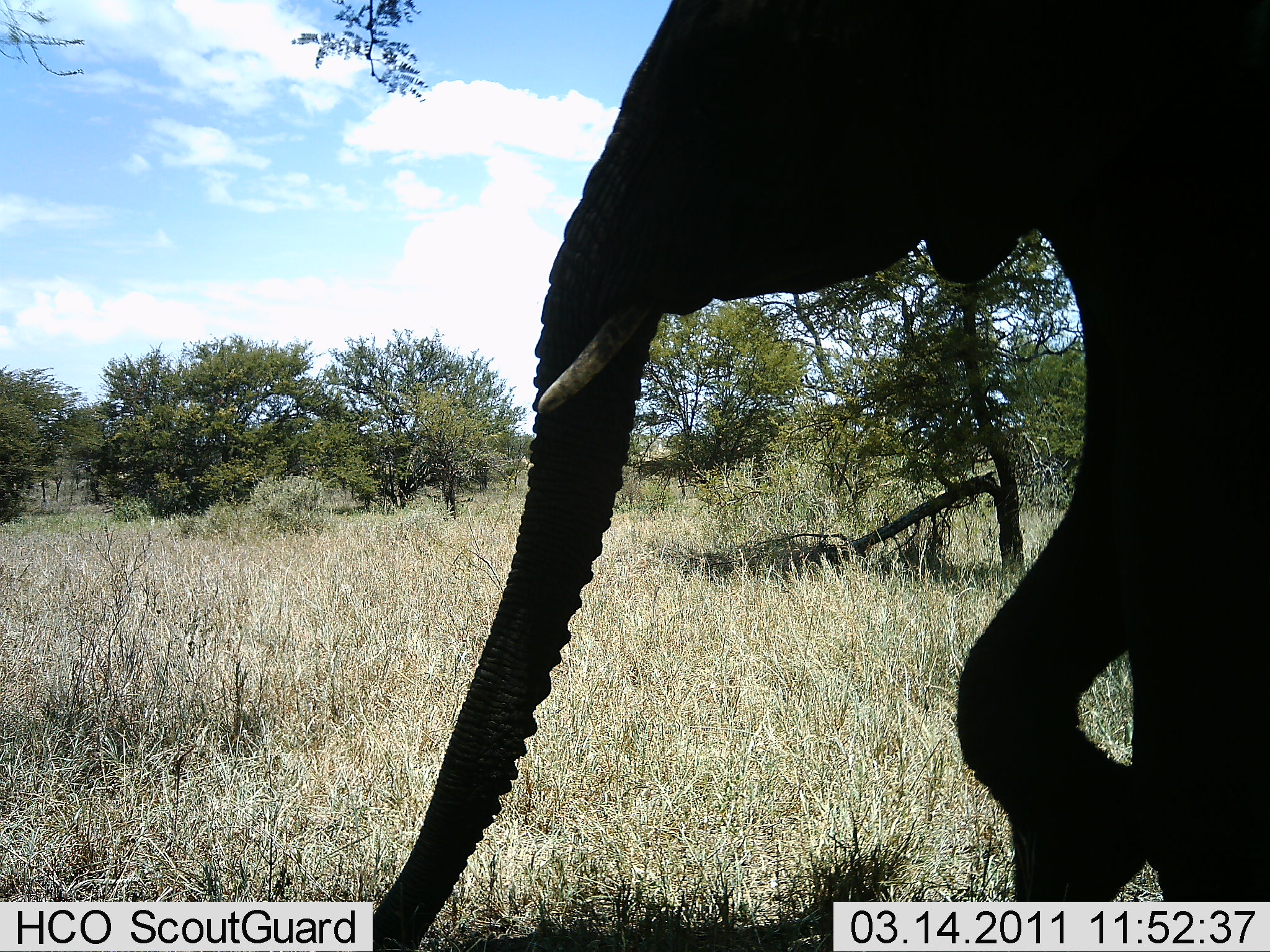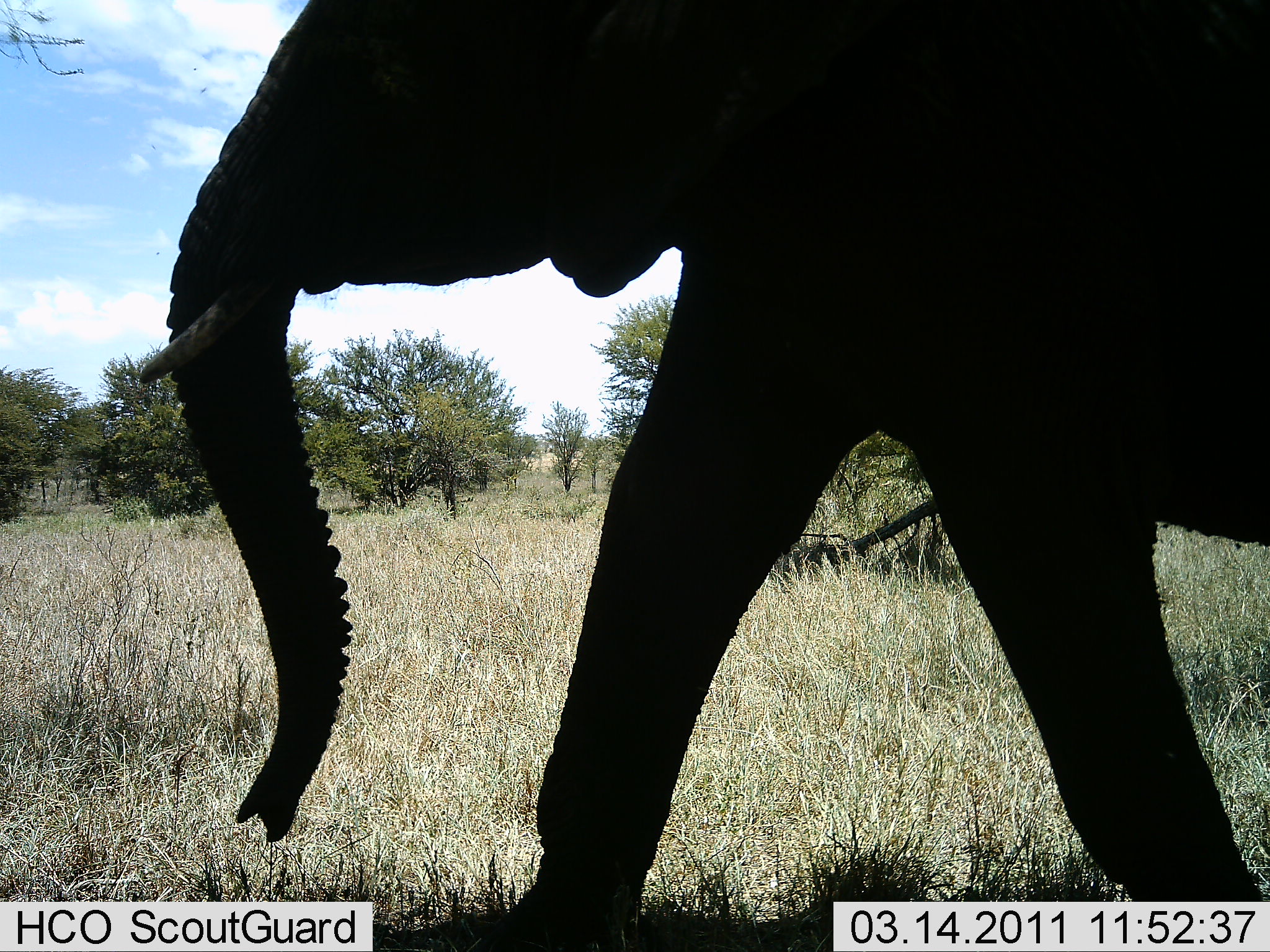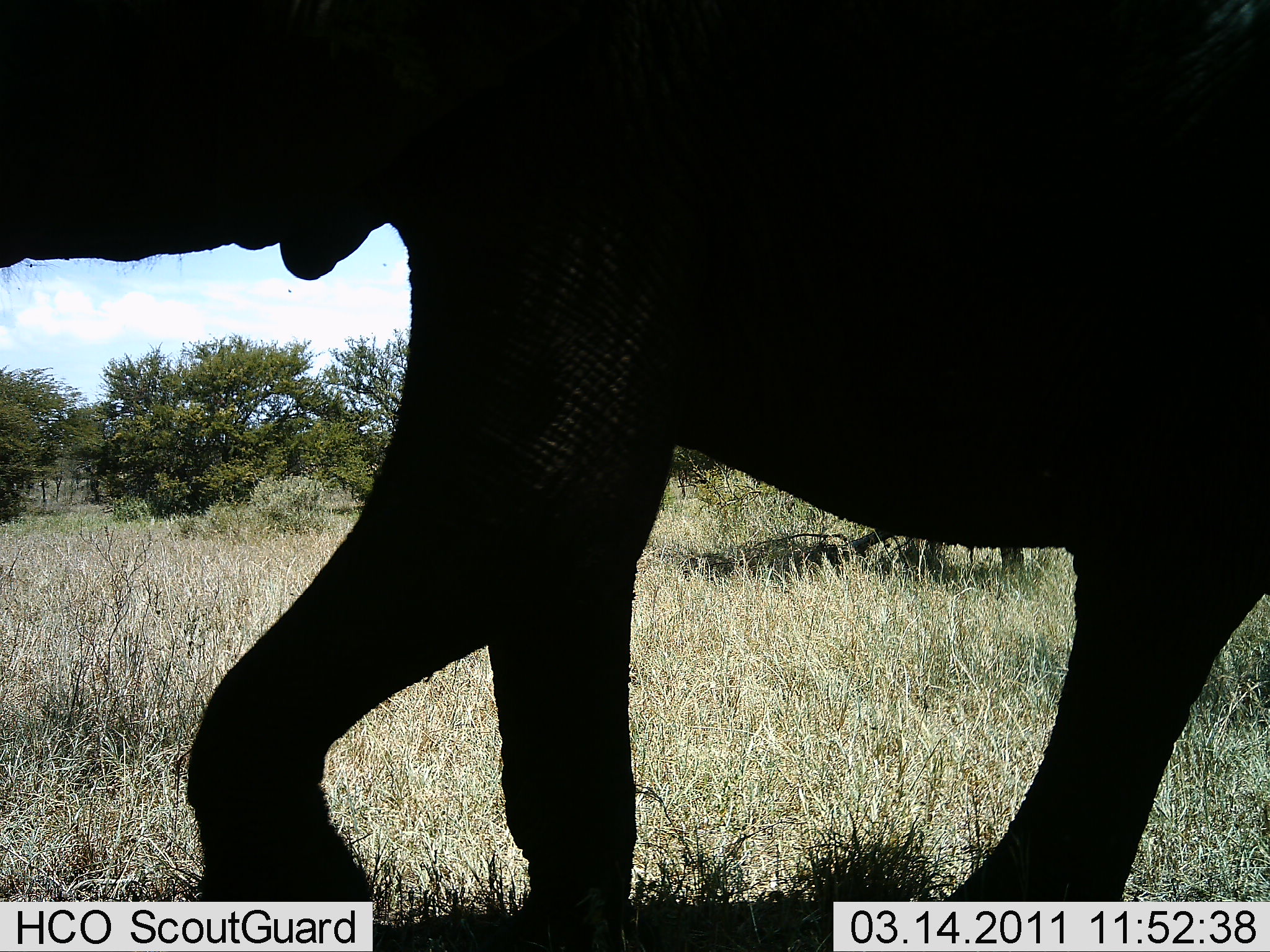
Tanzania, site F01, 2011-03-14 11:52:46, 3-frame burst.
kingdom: Animalia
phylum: Chordata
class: Mammalia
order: Proboscidea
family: Elephantidae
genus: Loxodonta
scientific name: Loxodonta africana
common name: african bush elephant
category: elephant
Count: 1.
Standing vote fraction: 0%.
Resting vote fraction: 0%.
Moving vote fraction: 100%.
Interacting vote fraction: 0%.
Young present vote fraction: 0%.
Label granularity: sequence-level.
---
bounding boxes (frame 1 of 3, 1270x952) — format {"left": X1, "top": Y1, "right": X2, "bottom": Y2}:
animal: {"left": 351, "top": 0, "right": 1270, "bottom": 952}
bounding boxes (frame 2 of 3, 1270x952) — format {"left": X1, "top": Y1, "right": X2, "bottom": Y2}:
animal: {"left": 135, "top": 1, "right": 1269, "bottom": 952}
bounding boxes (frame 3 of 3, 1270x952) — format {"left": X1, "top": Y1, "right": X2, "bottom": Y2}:
animal: {"left": 1, "top": 1, "right": 1268, "bottom": 952}